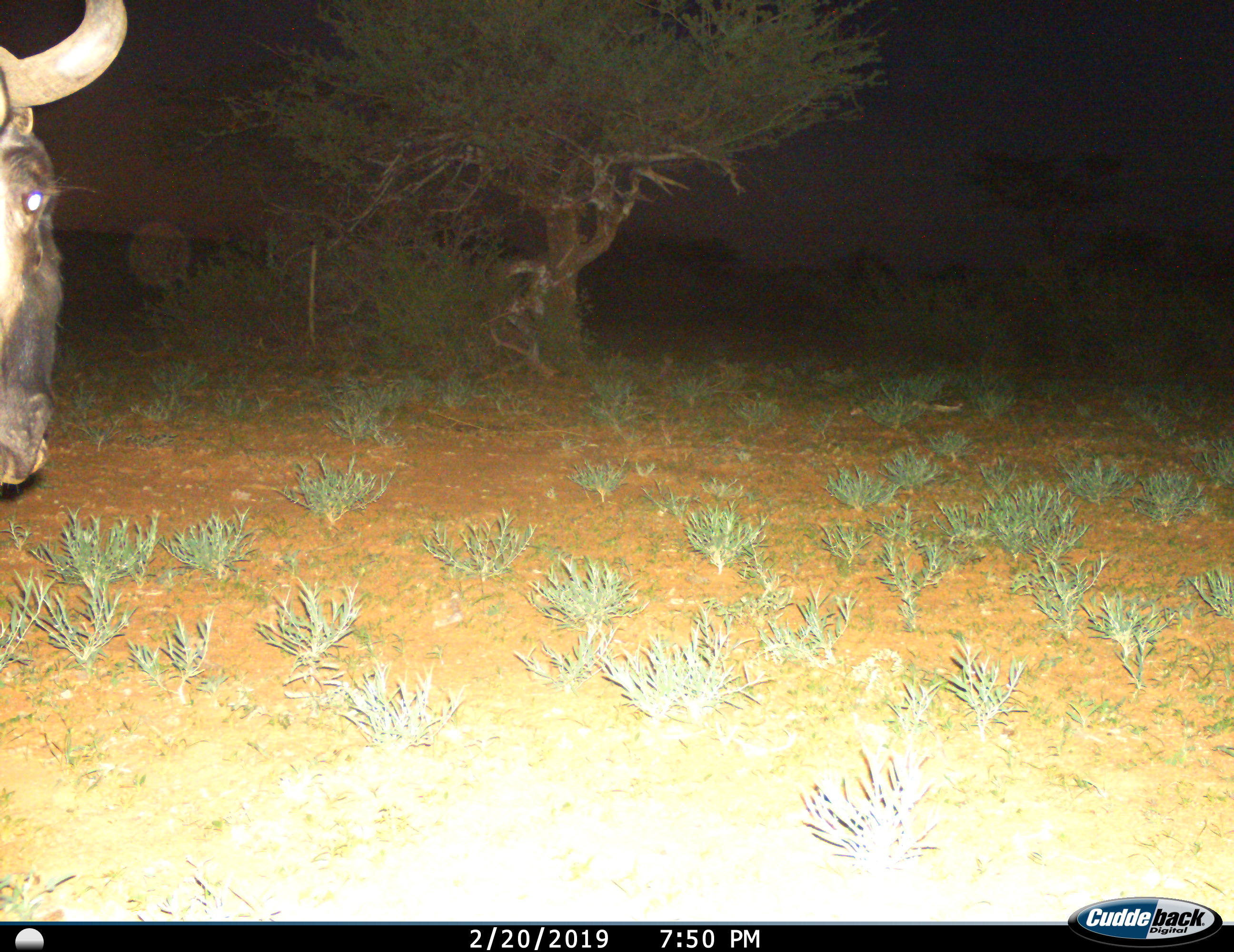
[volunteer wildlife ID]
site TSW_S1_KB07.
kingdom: Animalia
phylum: Chordata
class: Mammalia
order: Artiodactyla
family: Bovidae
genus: Connochaetes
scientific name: Connochaetes taurinus taurinus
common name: blue wildebeest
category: wildebeestblue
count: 1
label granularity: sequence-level